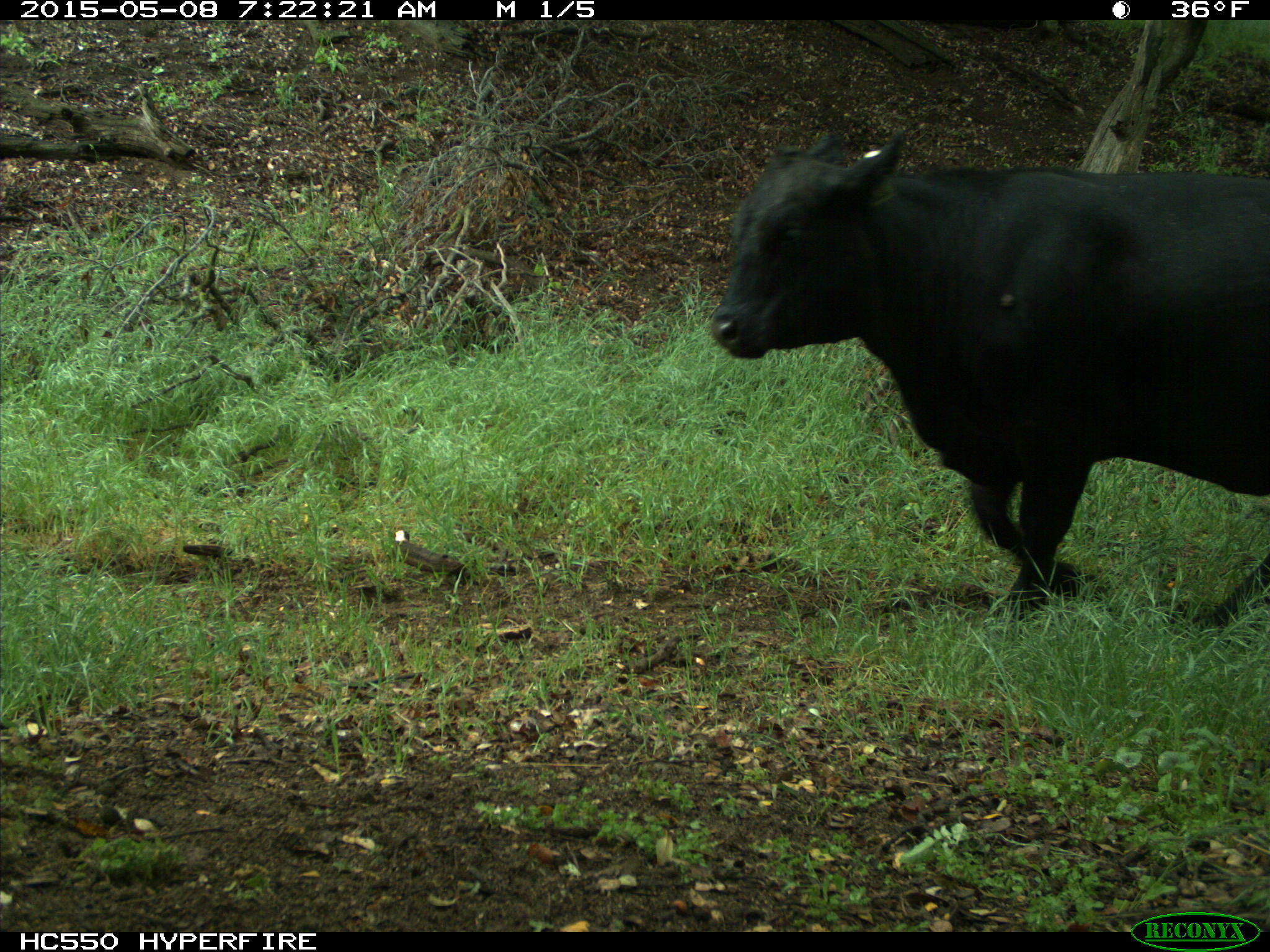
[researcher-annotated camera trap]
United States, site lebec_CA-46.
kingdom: Animalia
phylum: Chordata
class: Mammalia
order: Artiodactyla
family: Bovidae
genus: Bos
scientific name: Bos taurus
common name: domestic cow